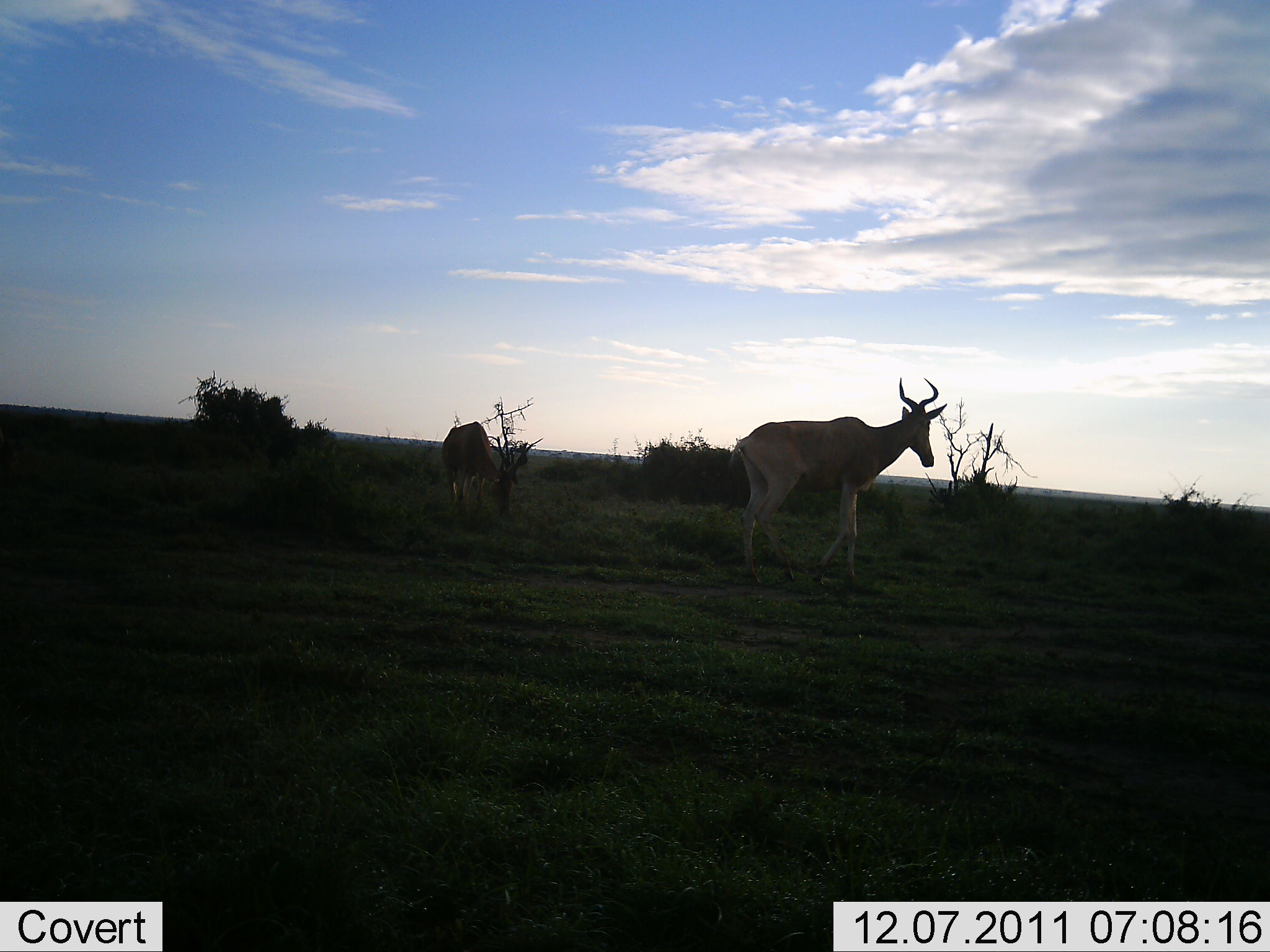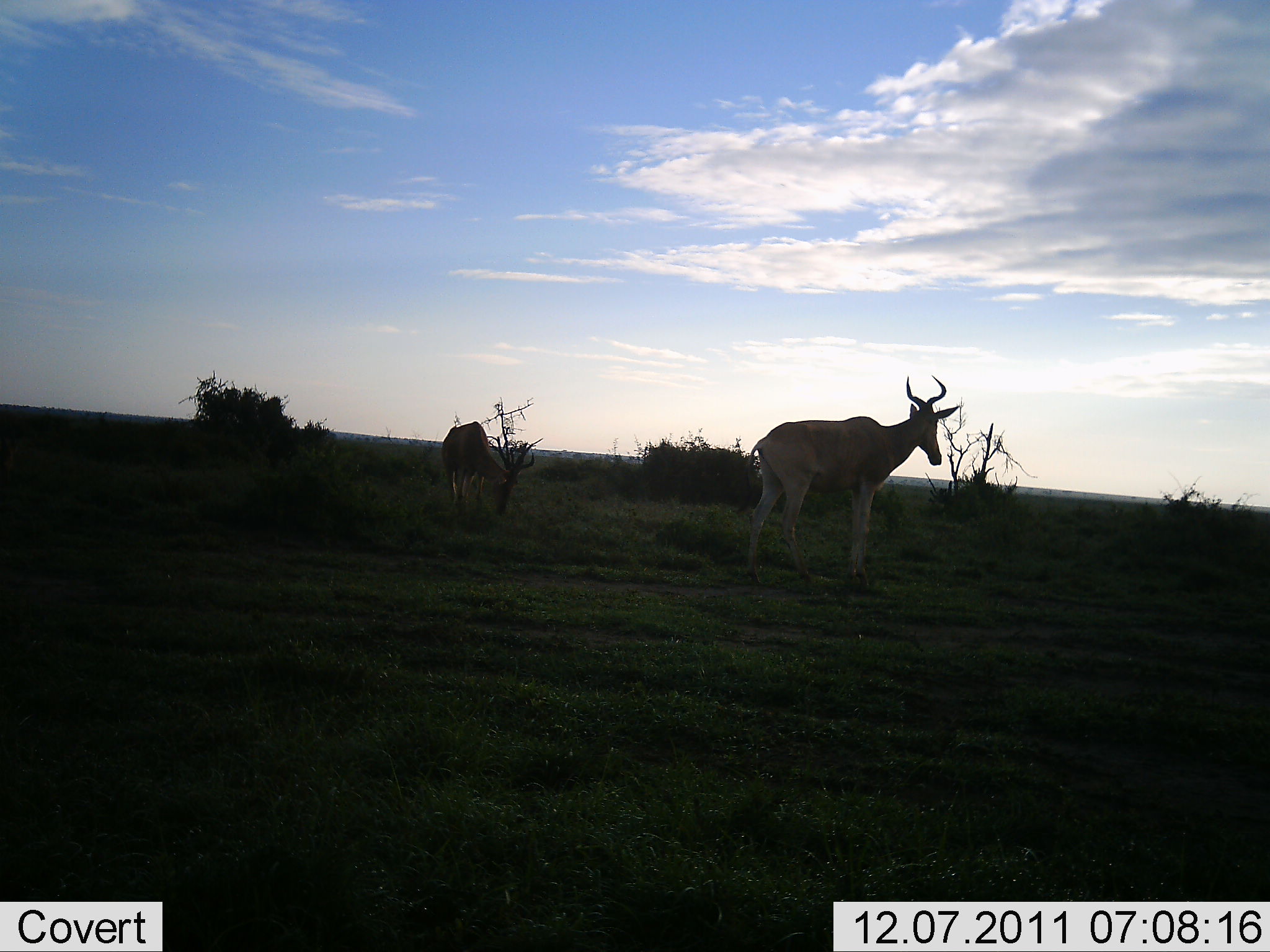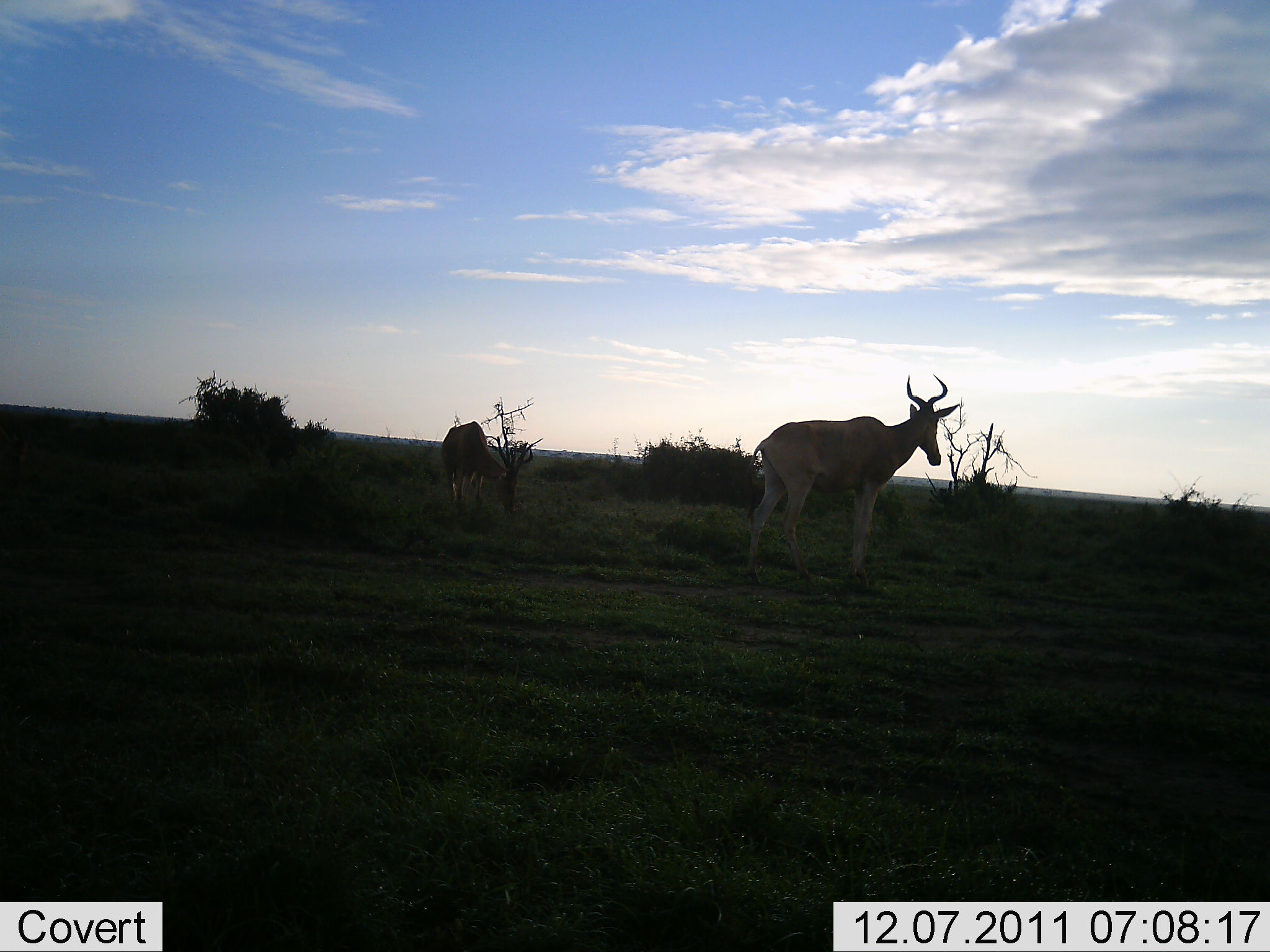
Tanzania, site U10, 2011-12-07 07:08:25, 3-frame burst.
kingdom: Animalia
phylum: Chordata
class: Mammalia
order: Artiodactyla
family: Bovidae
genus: Alcelaphus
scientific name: Alcelaphus buselaphus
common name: hartebeest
Hartebeest (Alcelaphus buselaphus), count 2. Behavior (volunteer vote fractions): standing 18%, resting 0%, moving 82%, interacting 0%. Young present (vote fraction): 0%. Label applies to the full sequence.